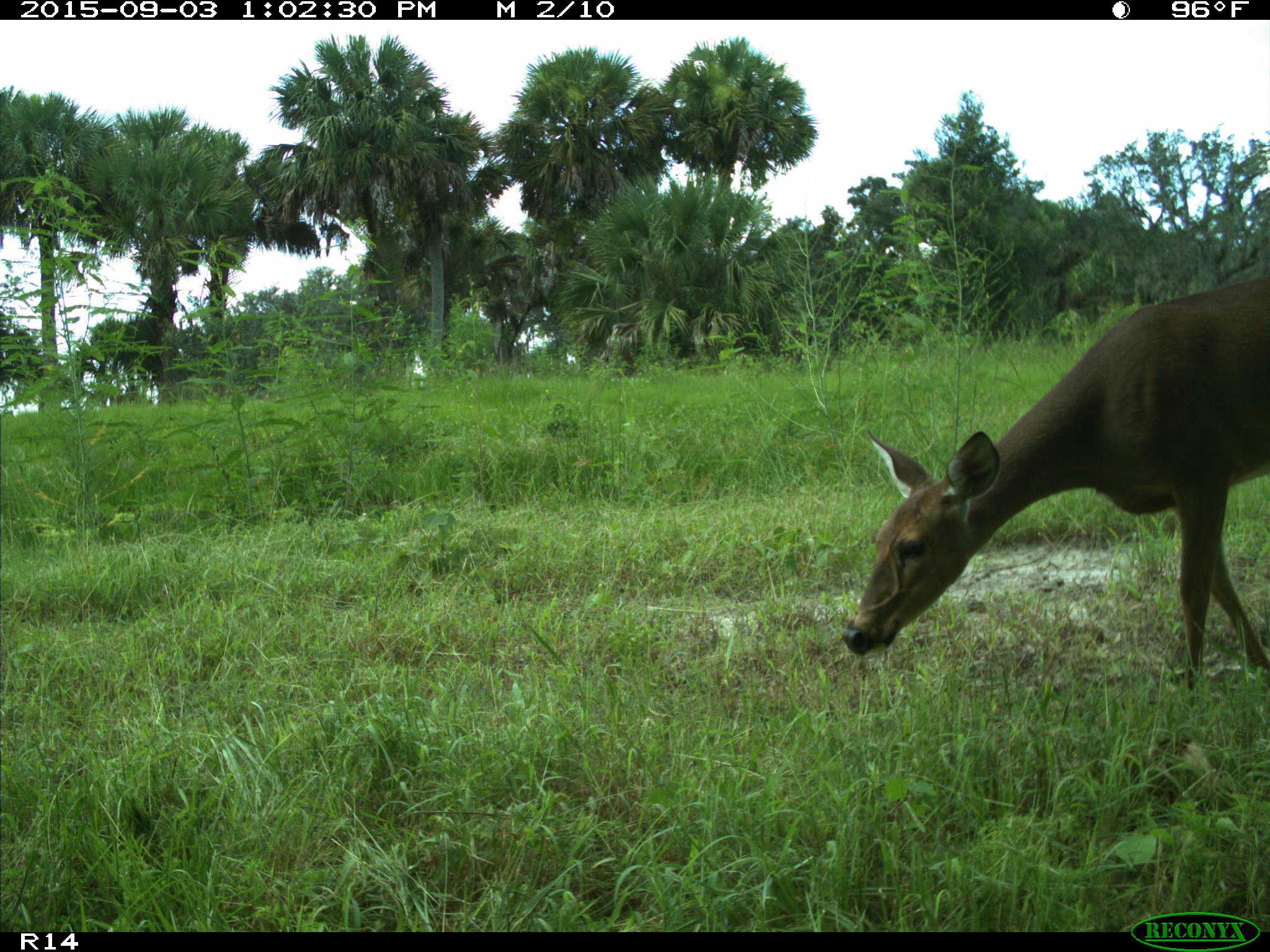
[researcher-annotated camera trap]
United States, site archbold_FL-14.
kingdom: Animalia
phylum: Chordata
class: Mammalia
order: Artiodactyla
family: Cervidae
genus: Odocoileus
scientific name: Odocoileus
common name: deer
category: unidentified deer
Unidentified deer (deer) (Odocoileus).